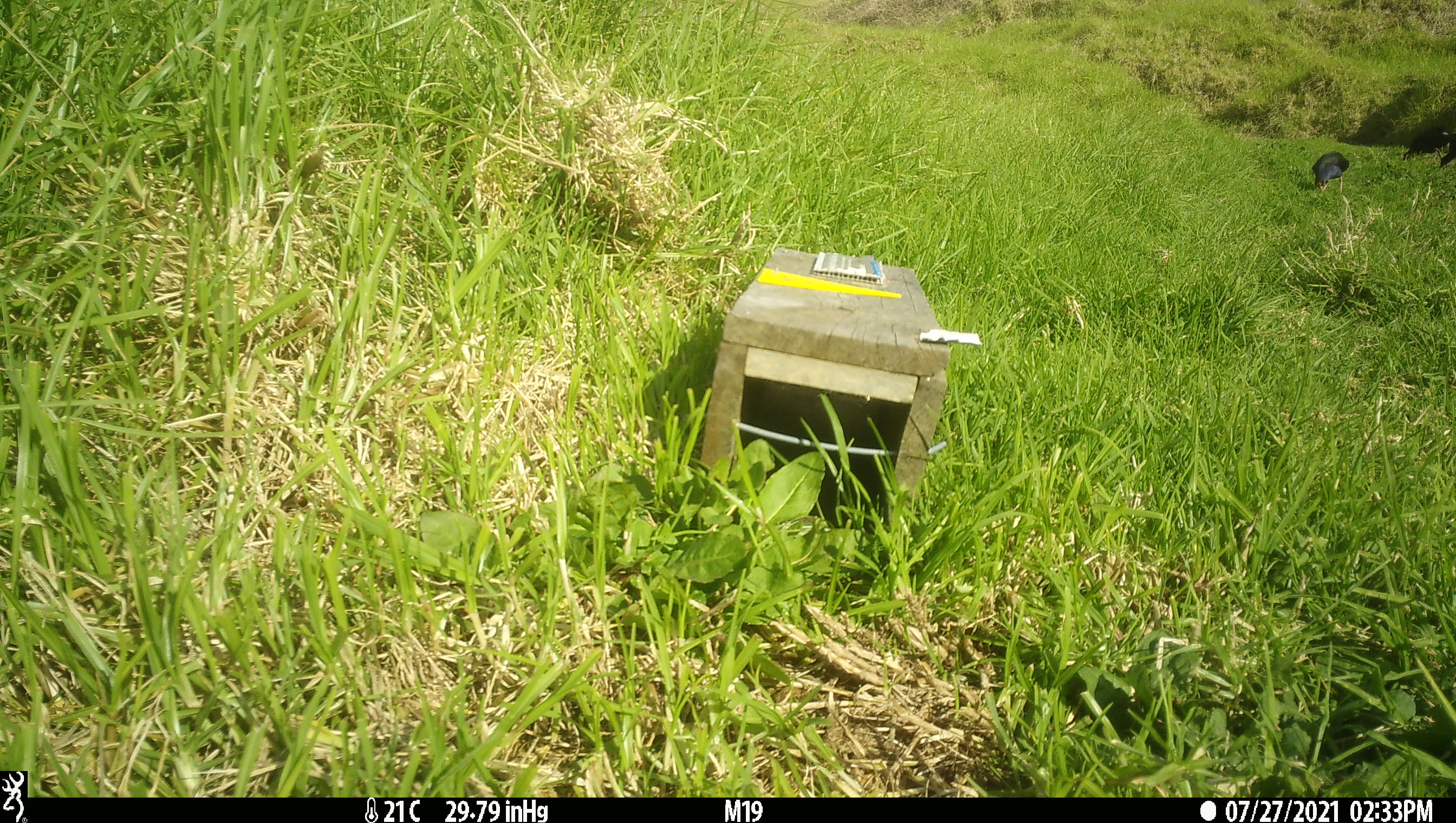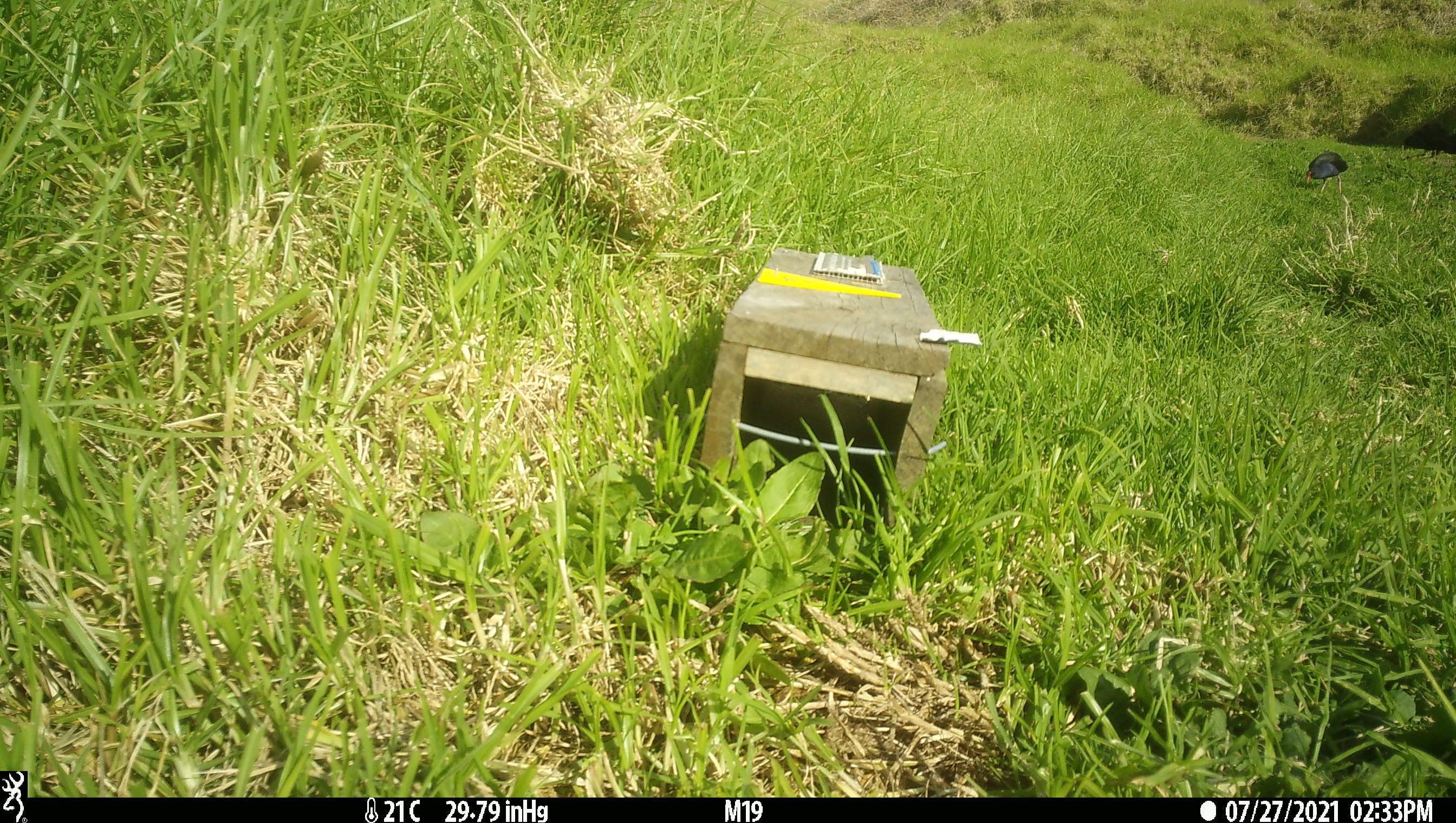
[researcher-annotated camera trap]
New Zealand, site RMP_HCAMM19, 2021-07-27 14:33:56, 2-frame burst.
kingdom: Animalia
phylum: Chordata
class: Aves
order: Gruiformes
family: Rallidae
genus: Porphyrio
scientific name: Porphyrio melanotus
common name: australasian swamphen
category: pukeko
Pukeko (australasian swamphen) (Porphyrio melanotus).